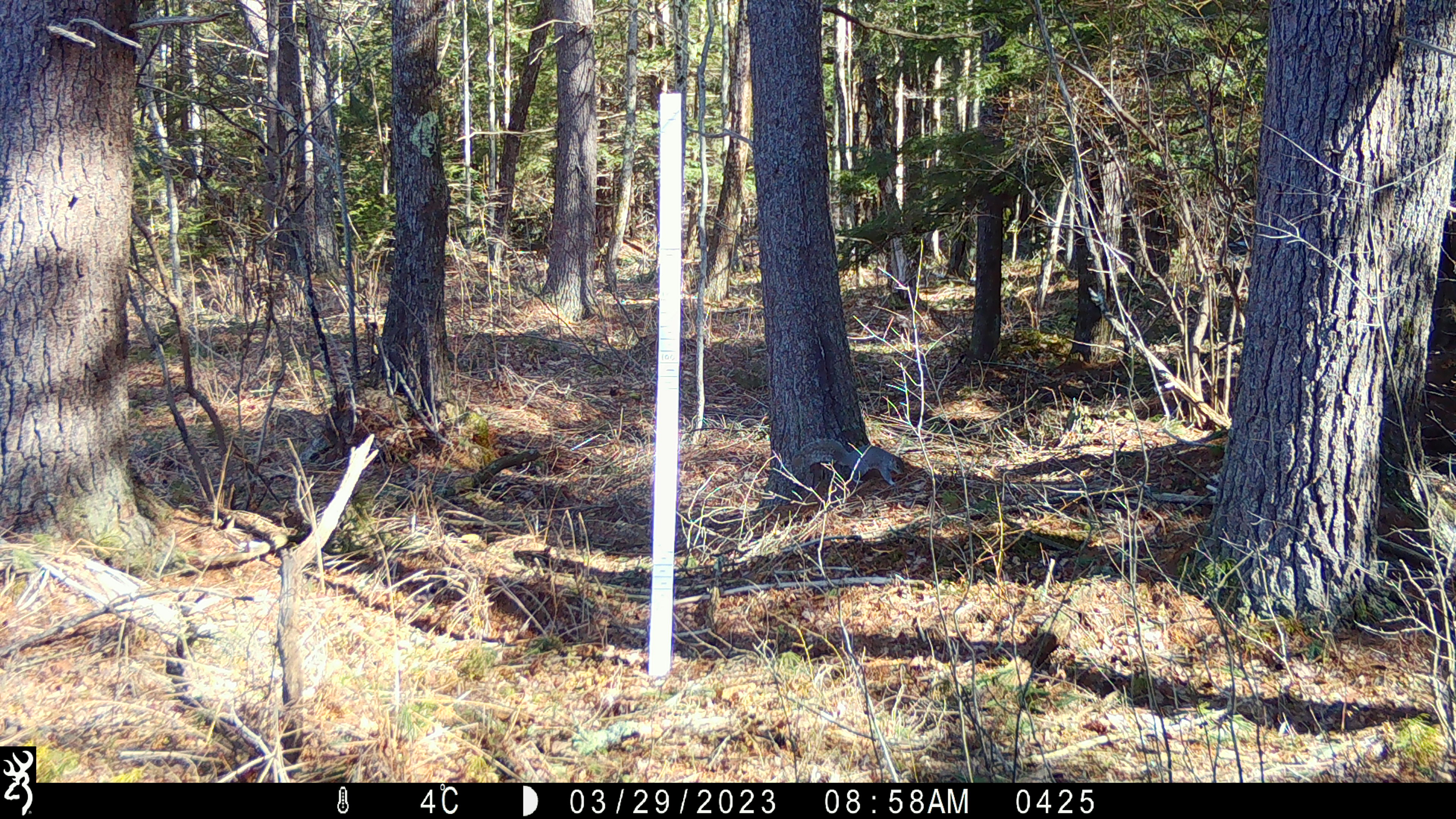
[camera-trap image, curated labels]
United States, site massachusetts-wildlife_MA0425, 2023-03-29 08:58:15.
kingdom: Animalia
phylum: Chordata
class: Mammalia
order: Rodentia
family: Sciuridae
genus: Sciurus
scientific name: Sciurus carolinensis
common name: gray squirrel